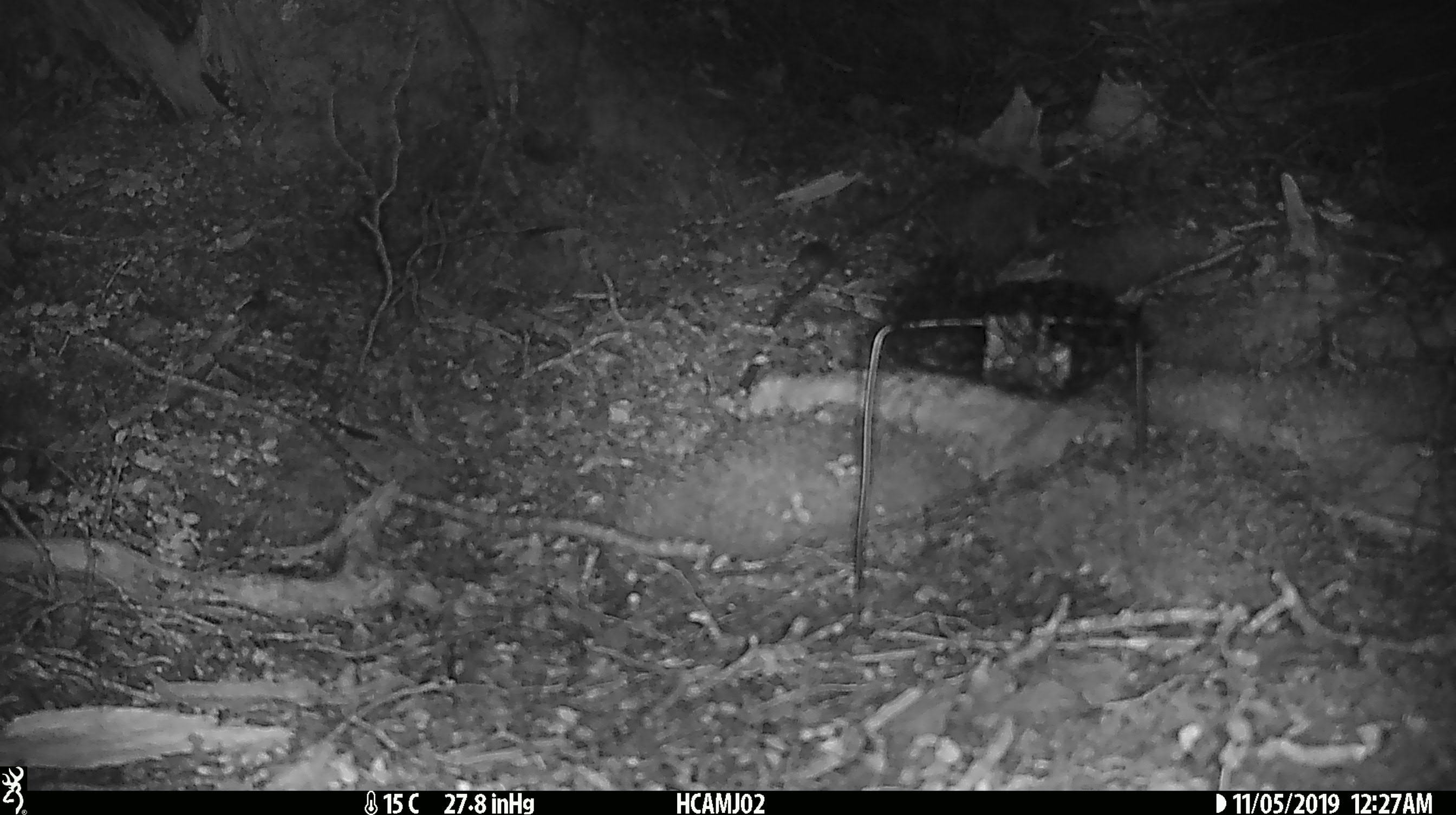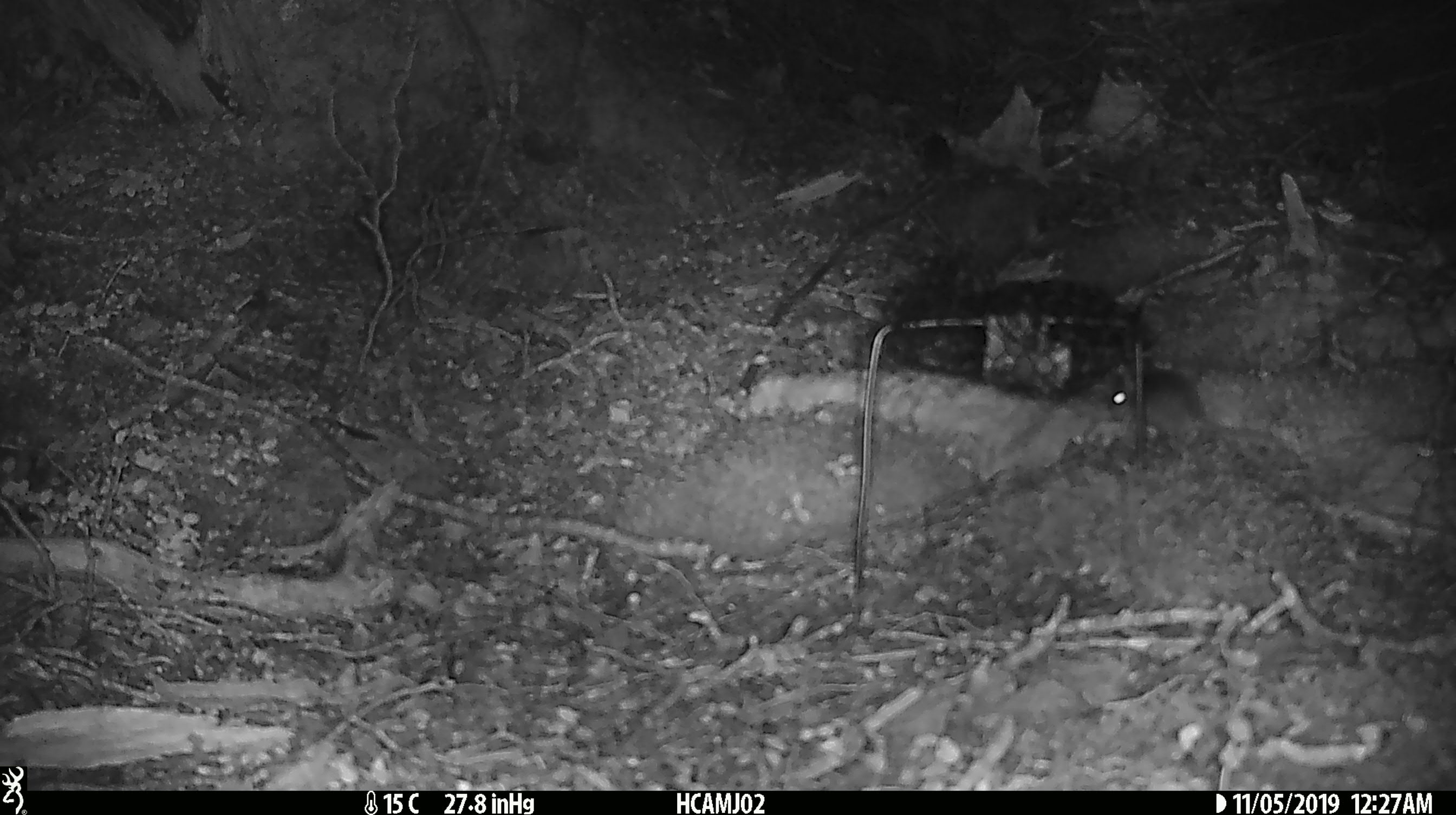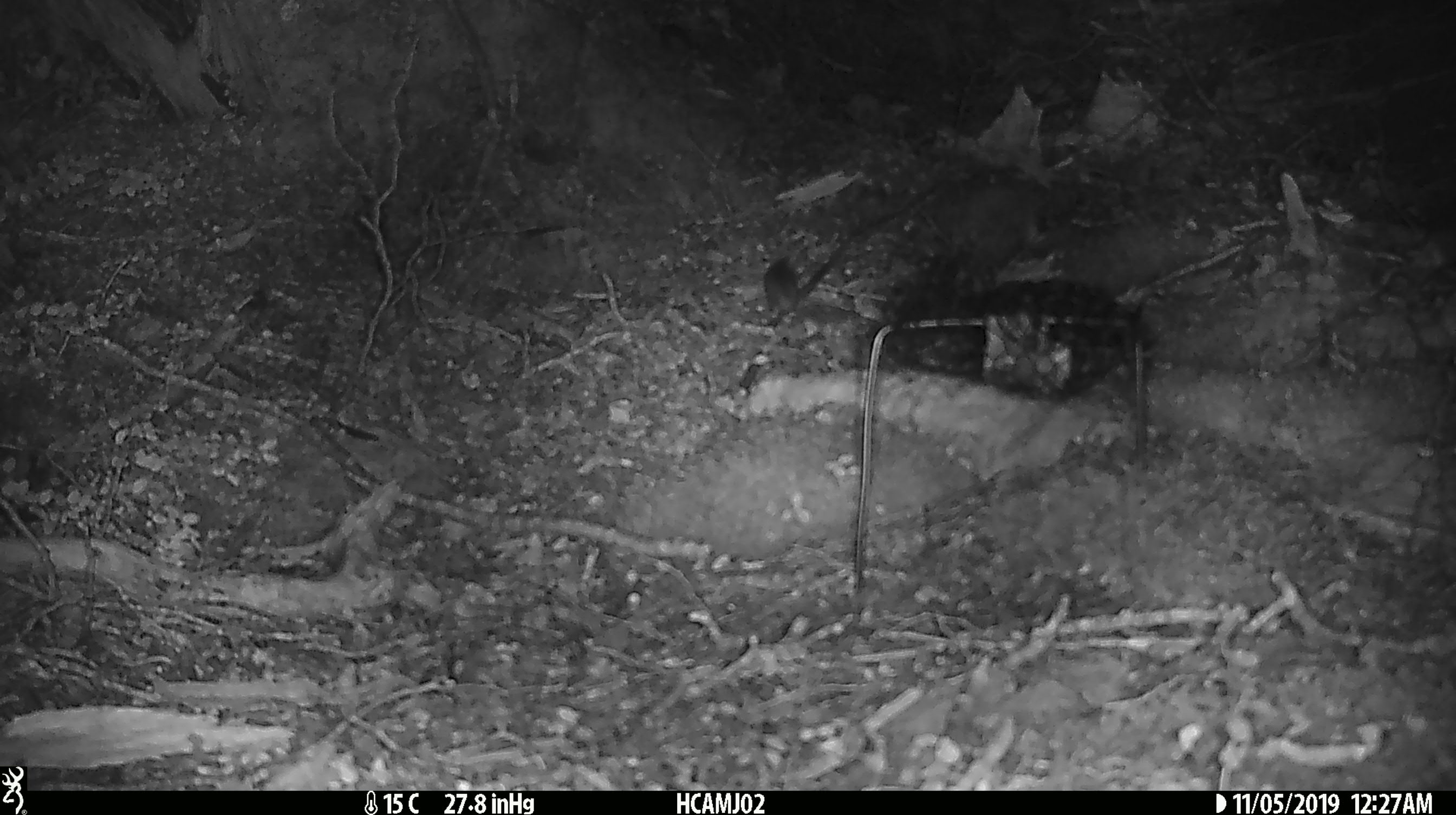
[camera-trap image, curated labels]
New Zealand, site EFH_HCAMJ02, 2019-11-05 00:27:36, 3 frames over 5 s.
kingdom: Animalia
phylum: Chordata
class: Mammalia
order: Rodentia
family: Muridae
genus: Mus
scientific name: Mus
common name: mouse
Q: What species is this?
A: Mouse (Mus).